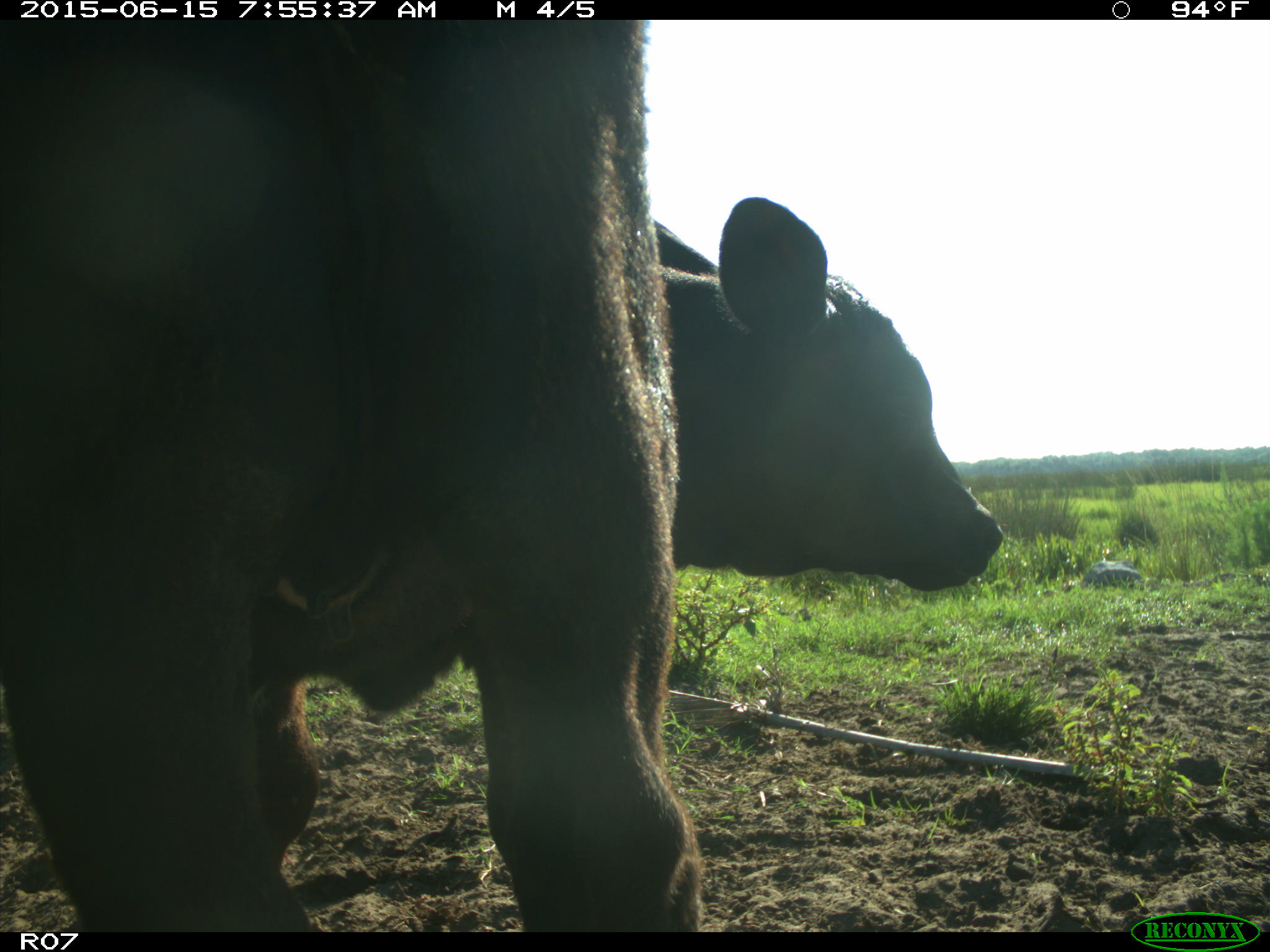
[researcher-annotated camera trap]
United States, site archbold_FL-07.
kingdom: Animalia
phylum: Chordata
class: Mammalia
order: Artiodactyla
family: Bovidae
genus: Bos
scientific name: Bos taurus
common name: domestic cow